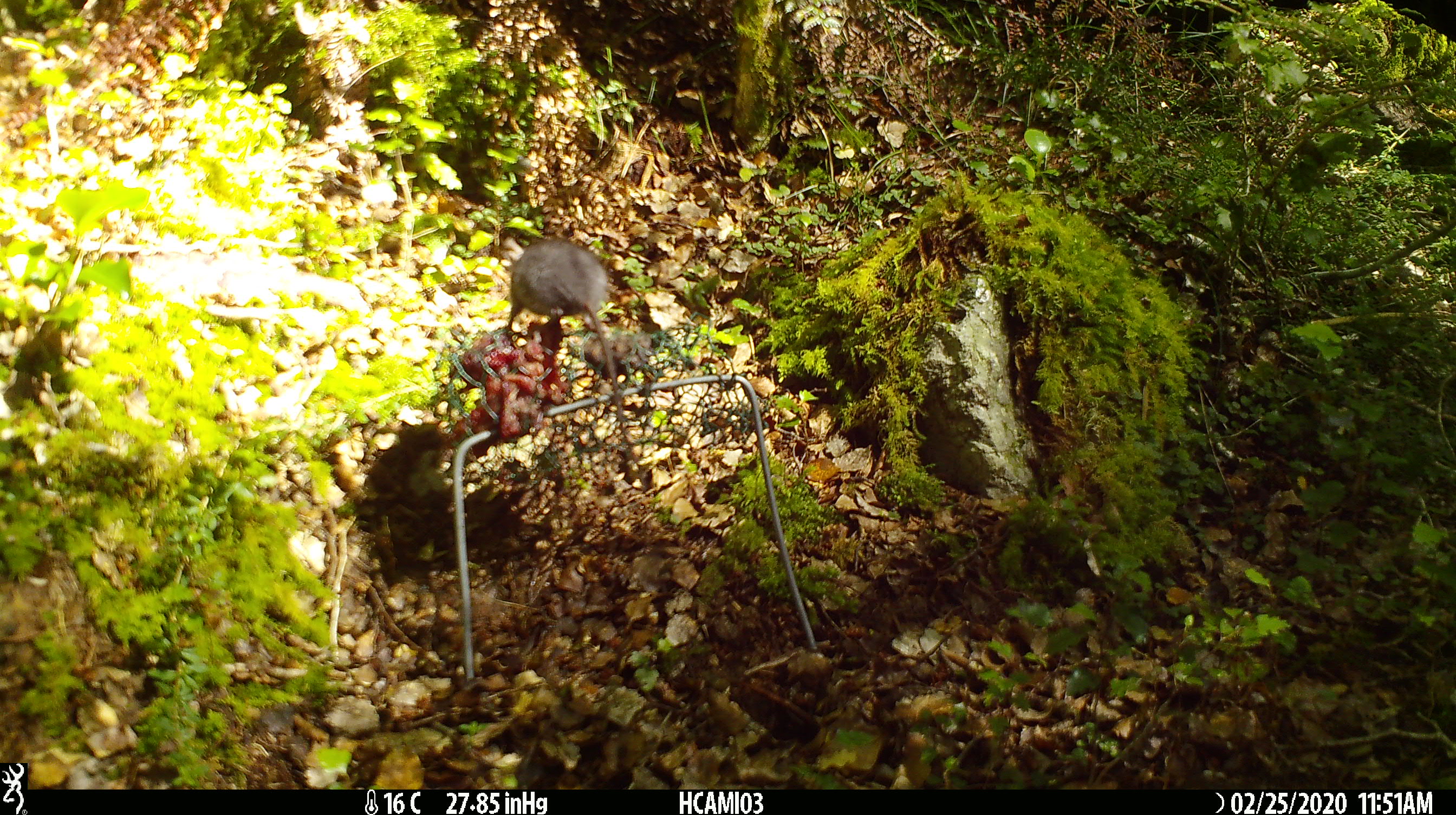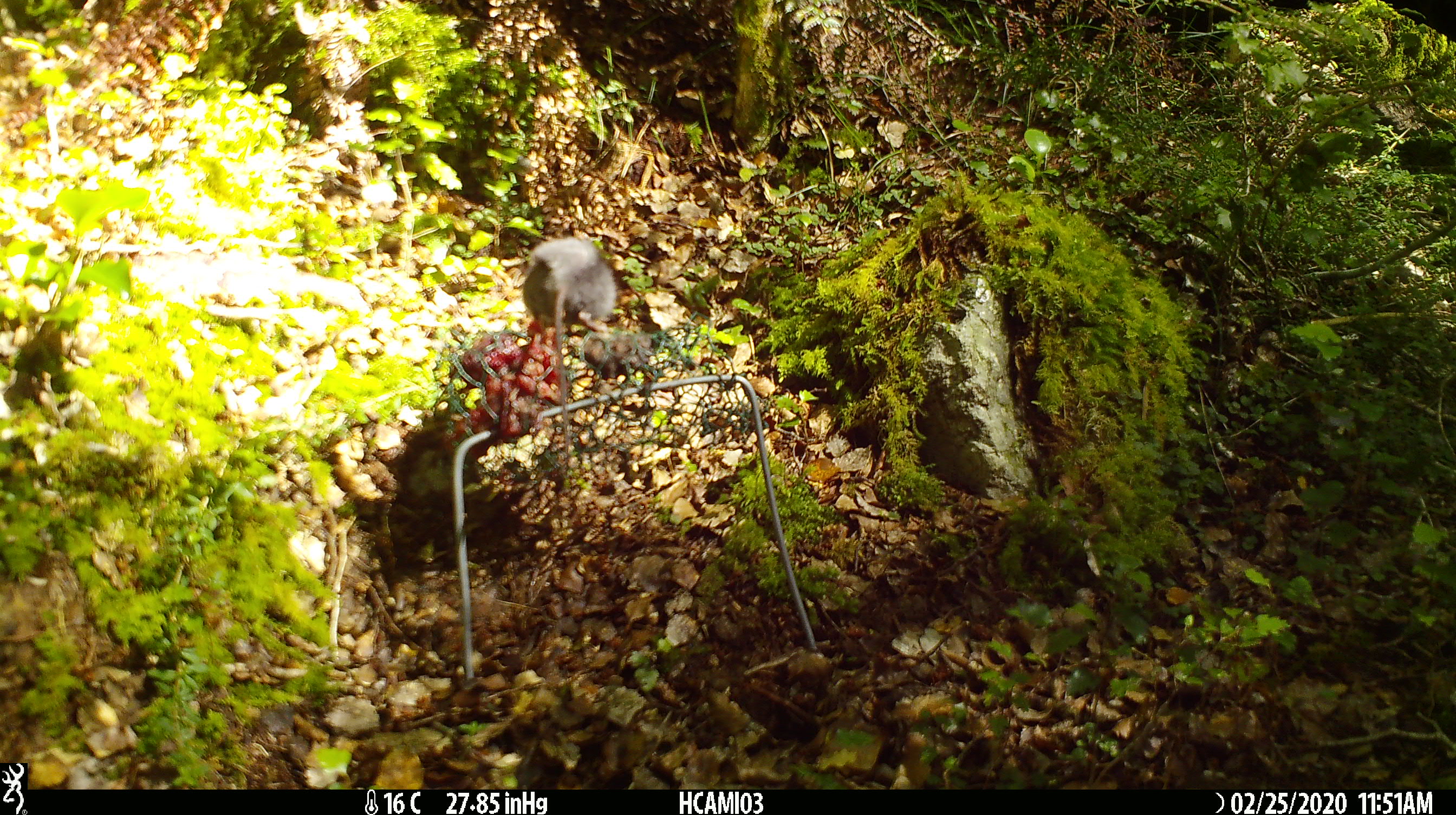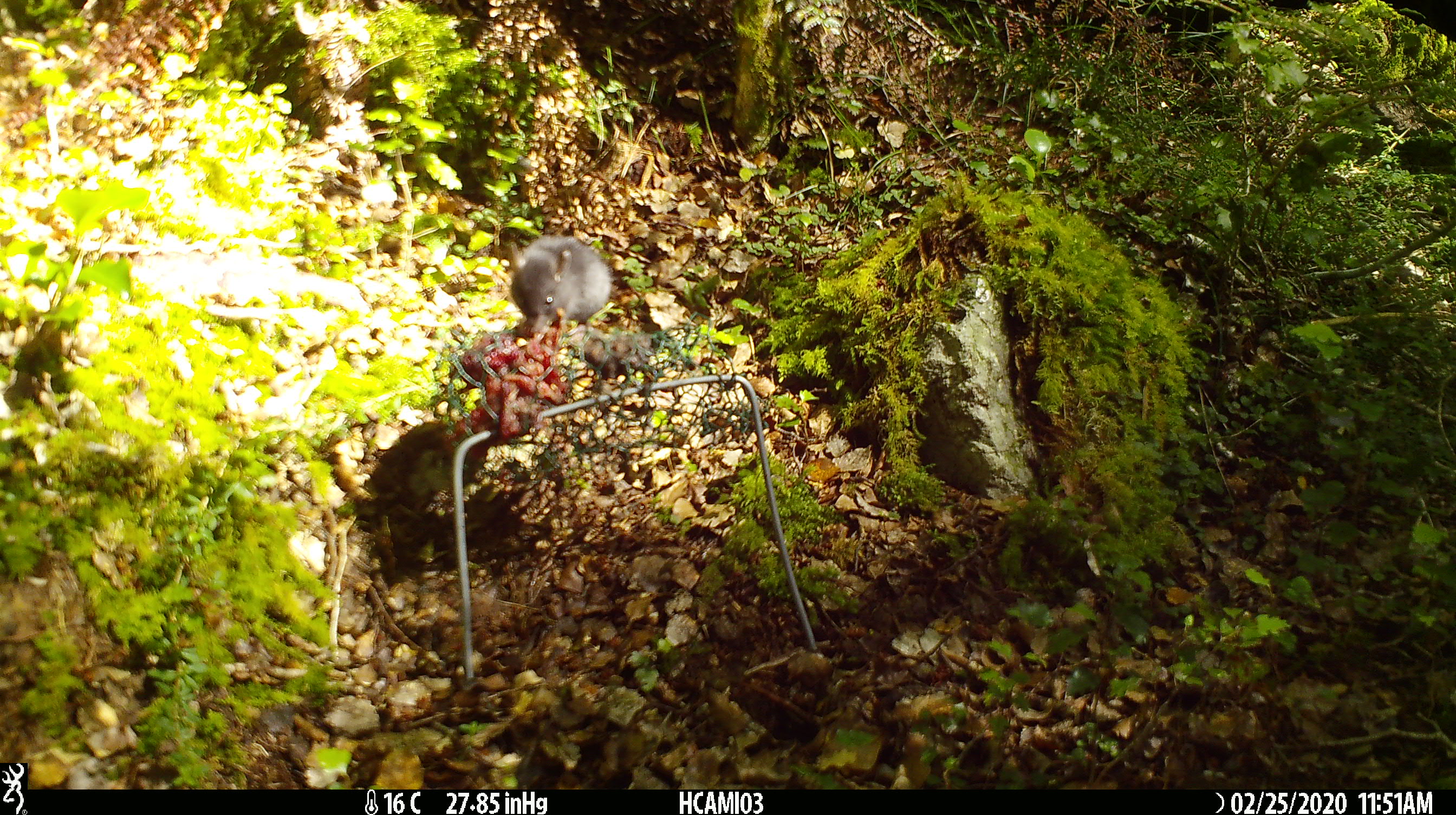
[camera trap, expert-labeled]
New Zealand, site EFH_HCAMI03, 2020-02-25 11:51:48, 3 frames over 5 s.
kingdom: Animalia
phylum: Chordata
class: Mammalia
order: Rodentia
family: Muridae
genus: Mus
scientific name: Mus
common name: mouse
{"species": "mouse (Mus)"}